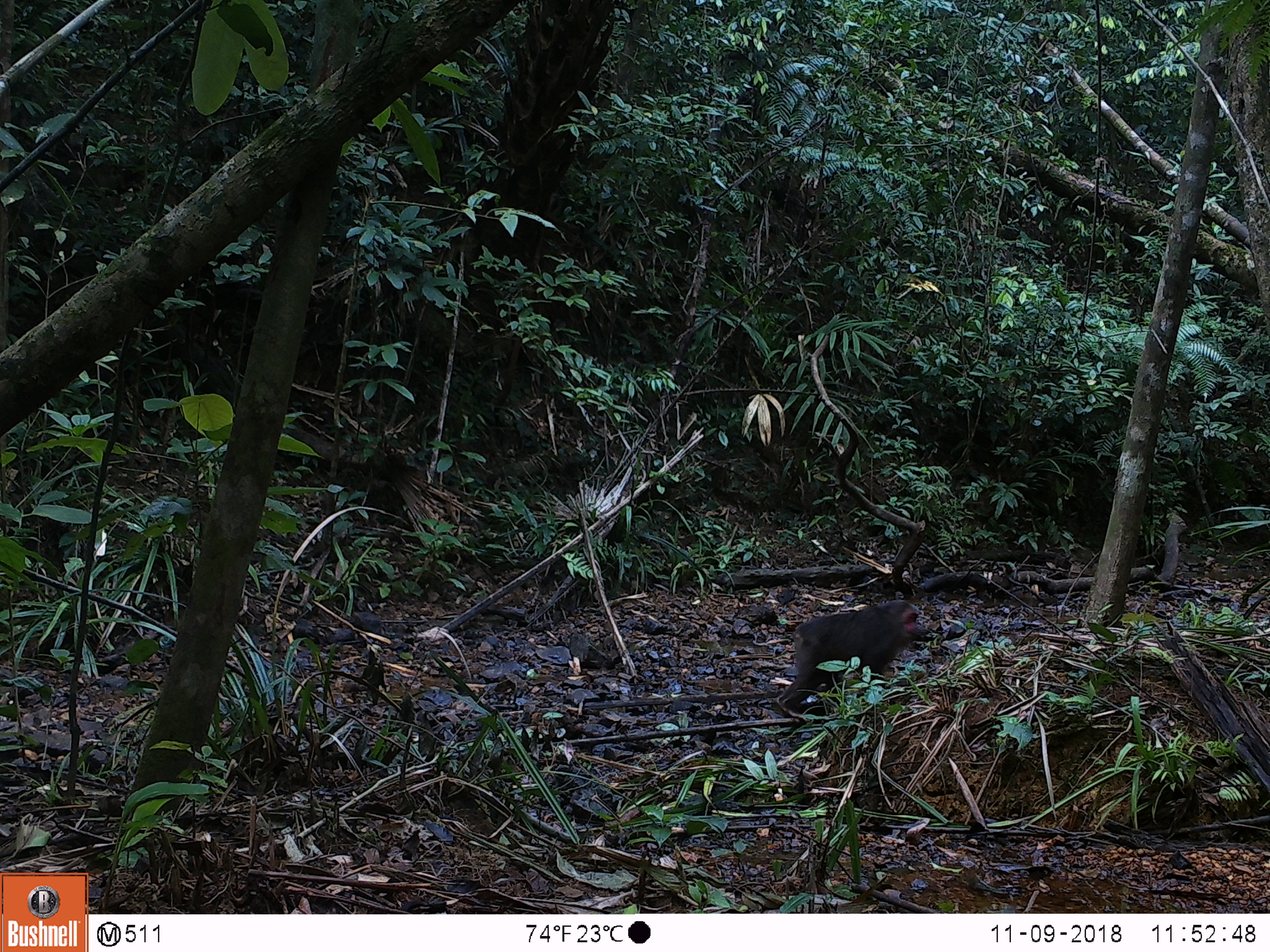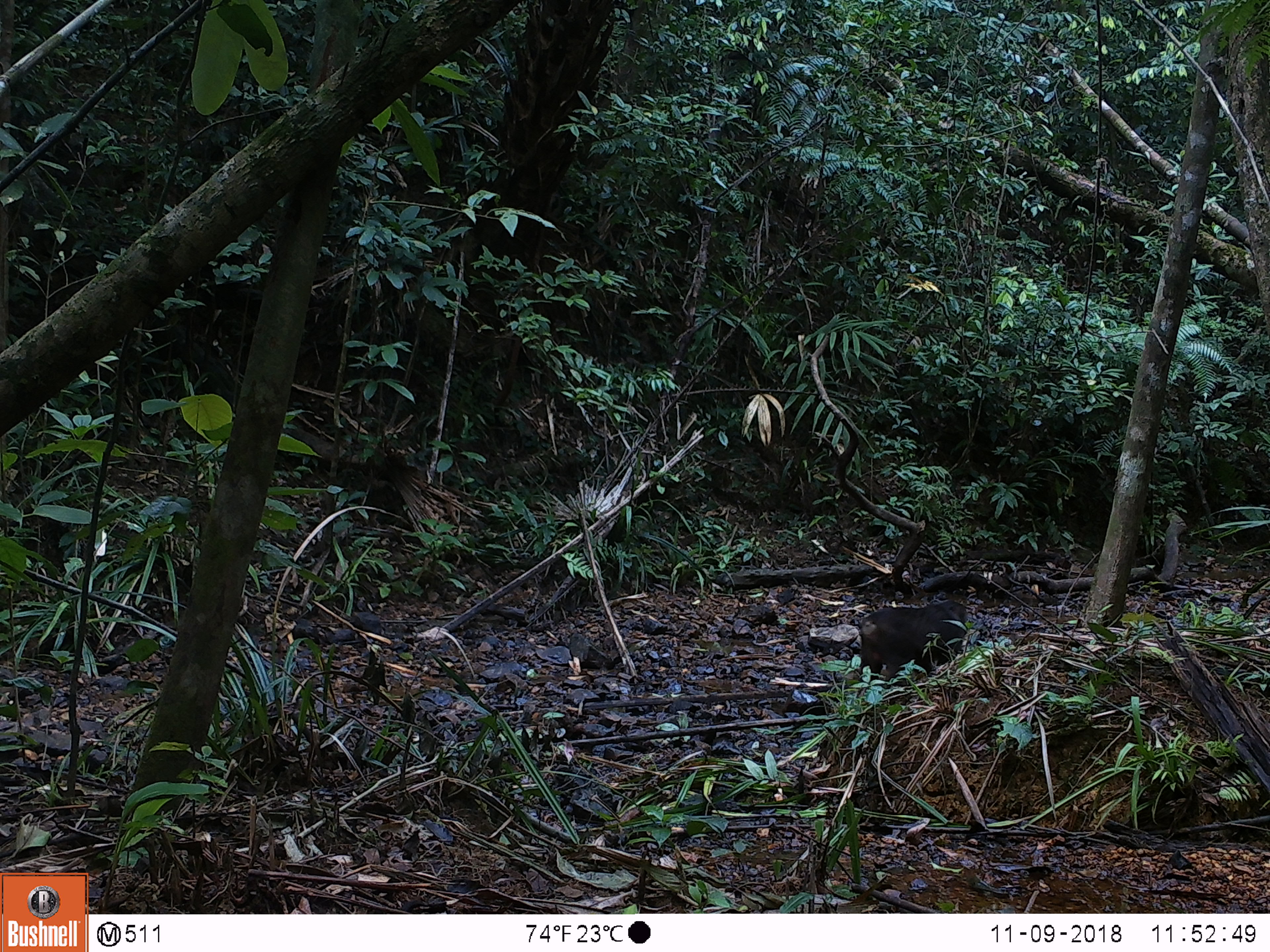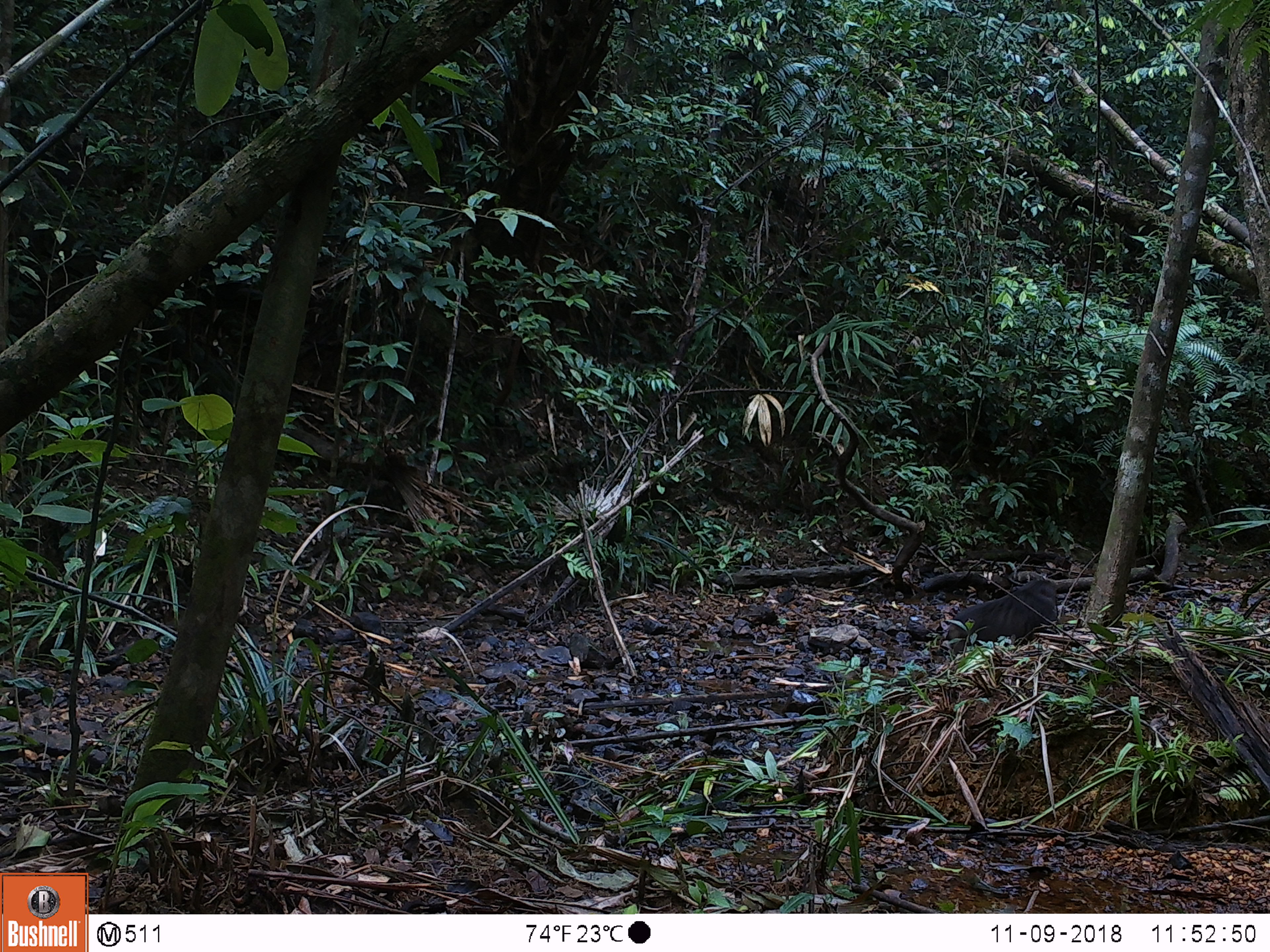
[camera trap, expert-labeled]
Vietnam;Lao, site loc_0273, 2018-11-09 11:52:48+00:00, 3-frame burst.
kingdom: Animalia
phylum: Chordata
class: Mammalia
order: Primates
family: Cercopithecidae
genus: Macaca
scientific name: Macaca arctoides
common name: stump-tailed macaque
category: stump tailed macaque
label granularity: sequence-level